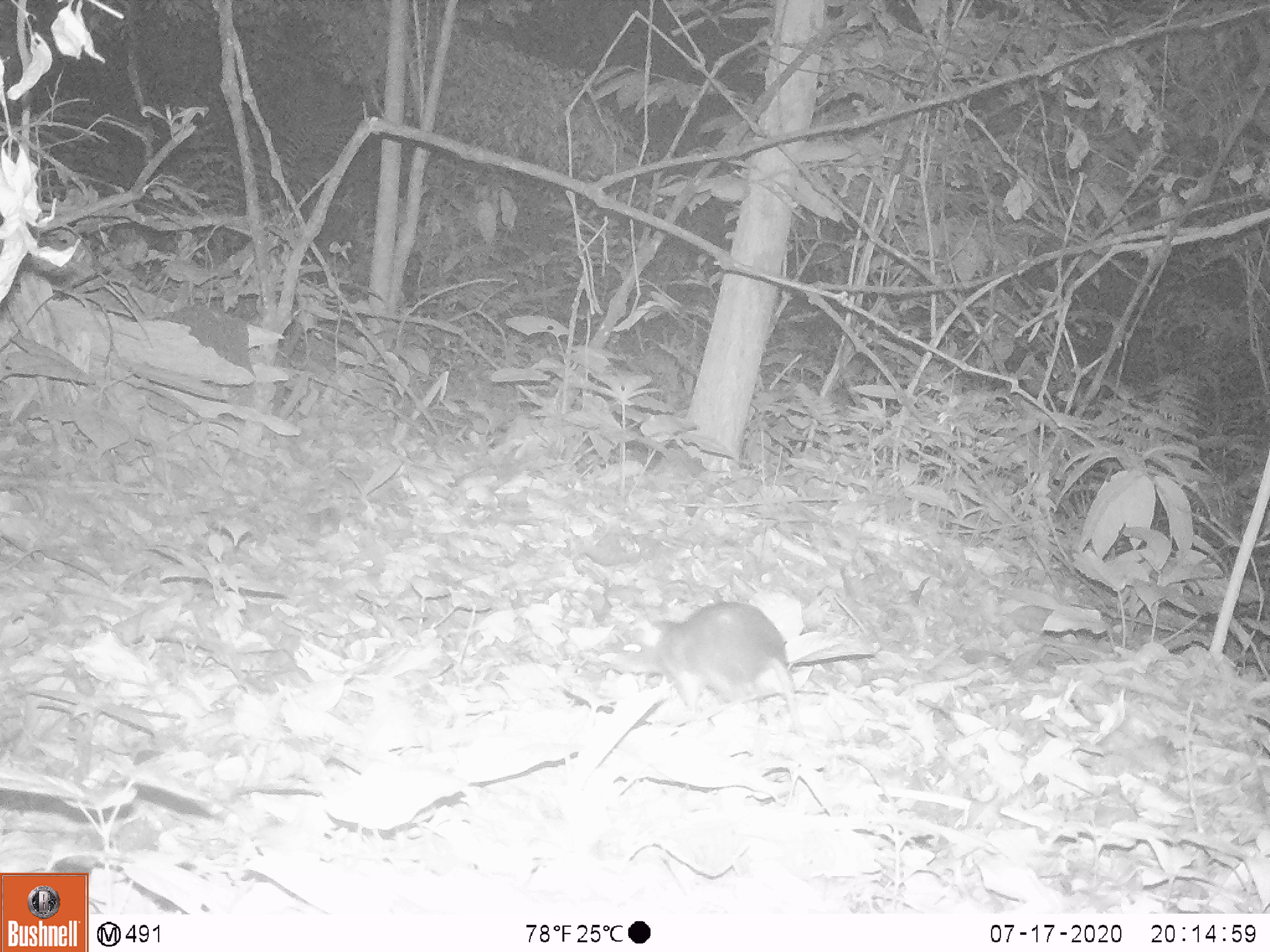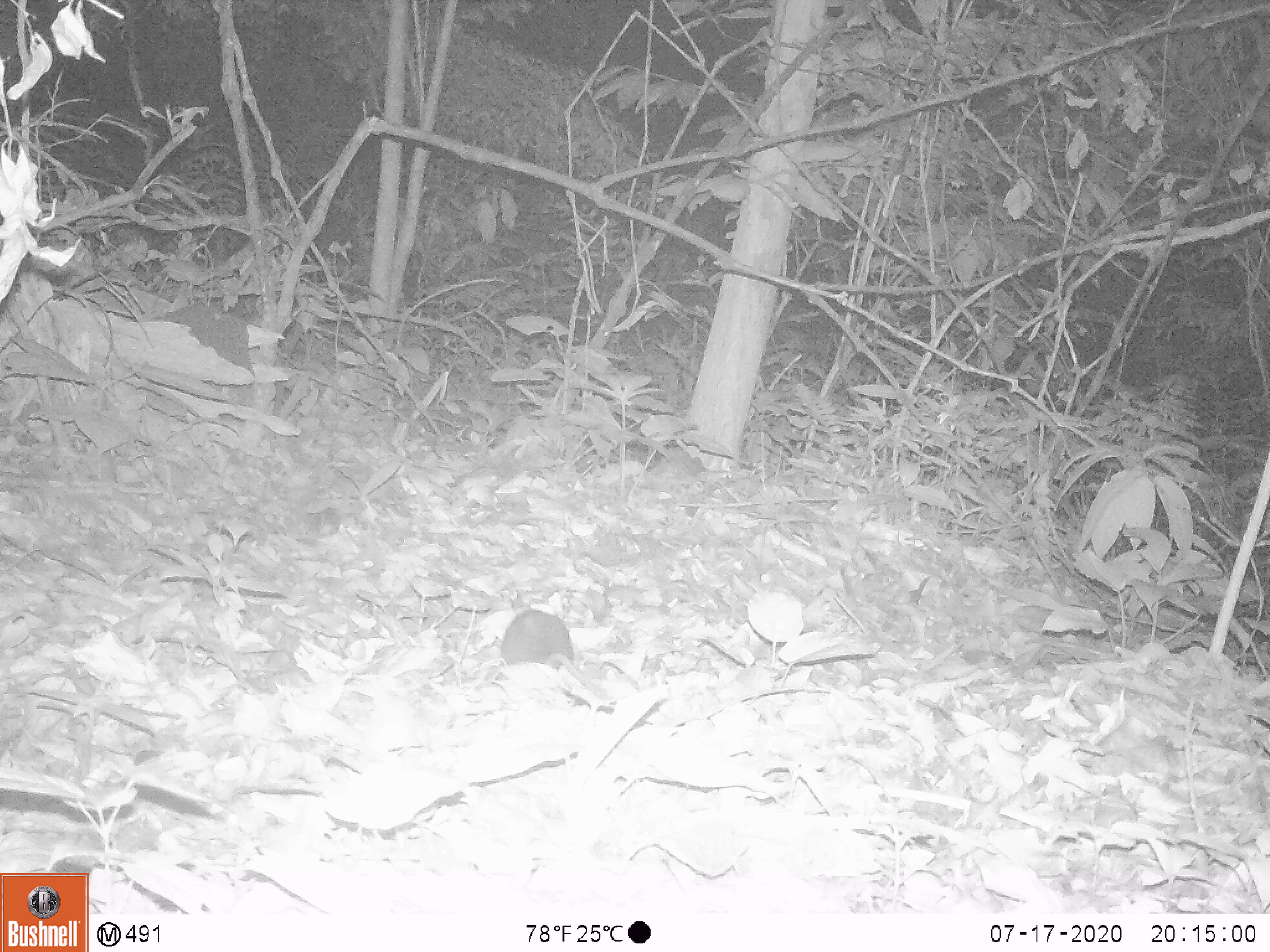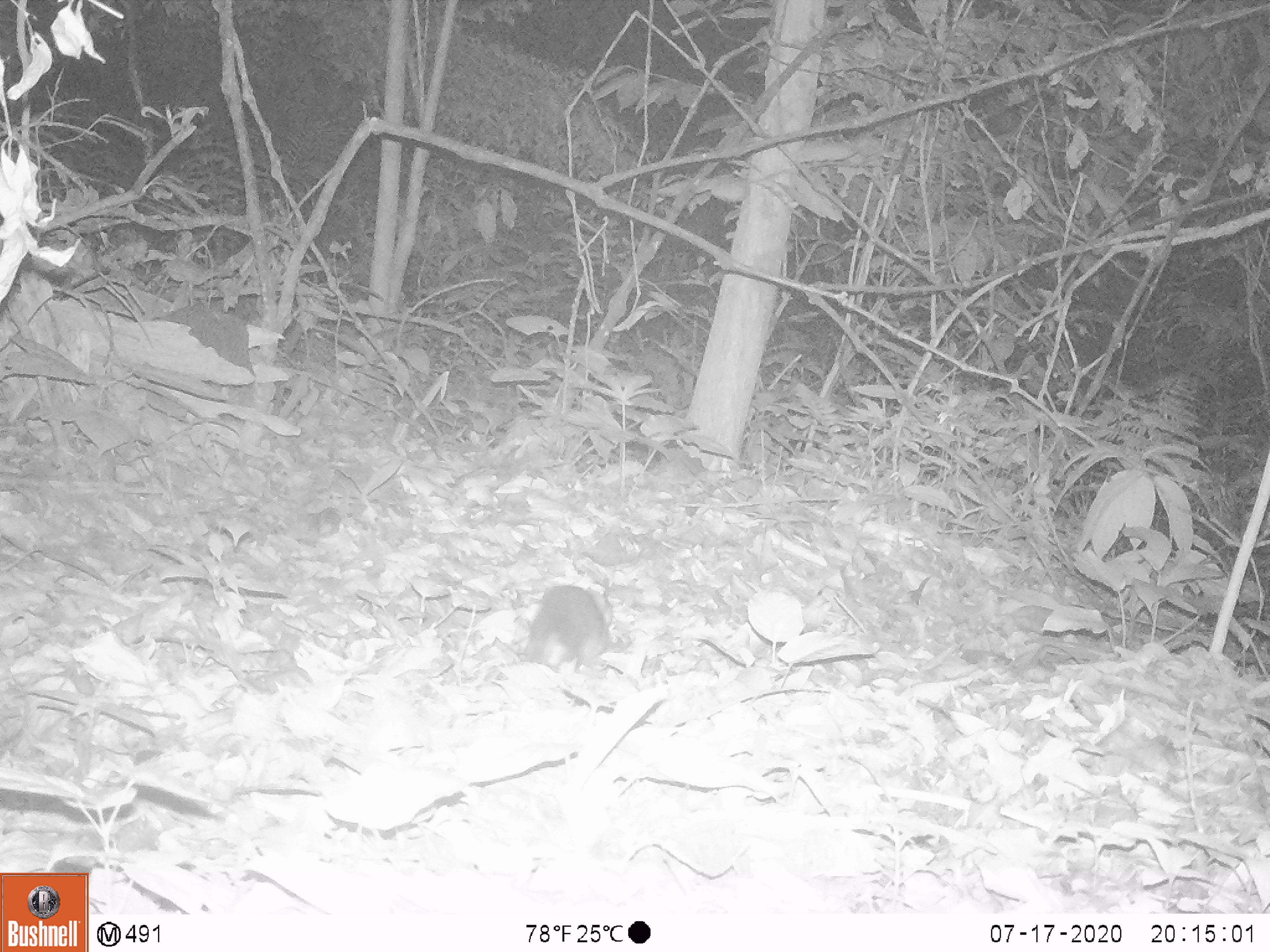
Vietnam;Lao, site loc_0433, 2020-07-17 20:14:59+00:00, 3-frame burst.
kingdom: Animalia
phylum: Chordata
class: Mammalia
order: Rodentia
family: Muridae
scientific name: Muridae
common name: old-world mice and rats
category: unidentified murid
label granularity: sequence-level